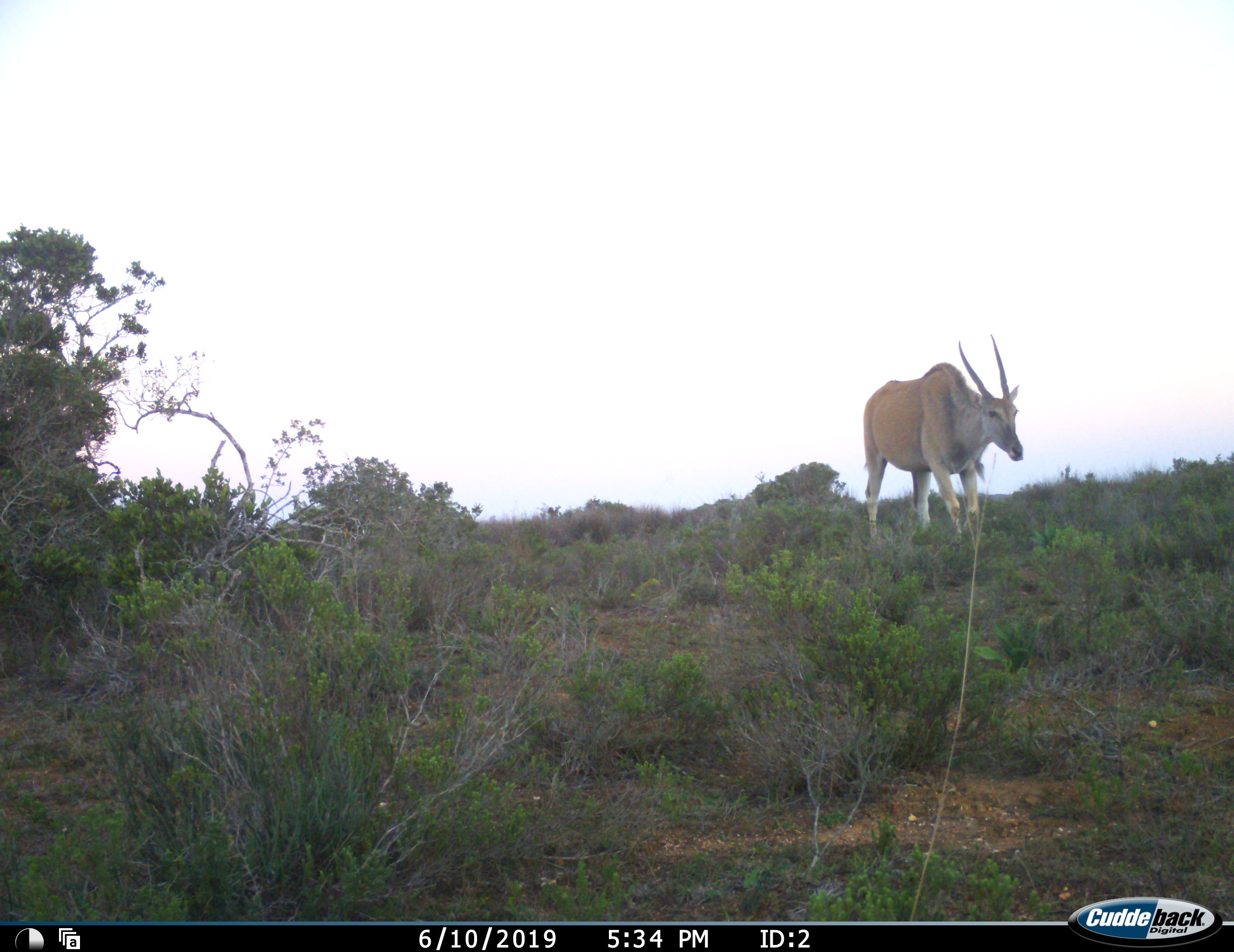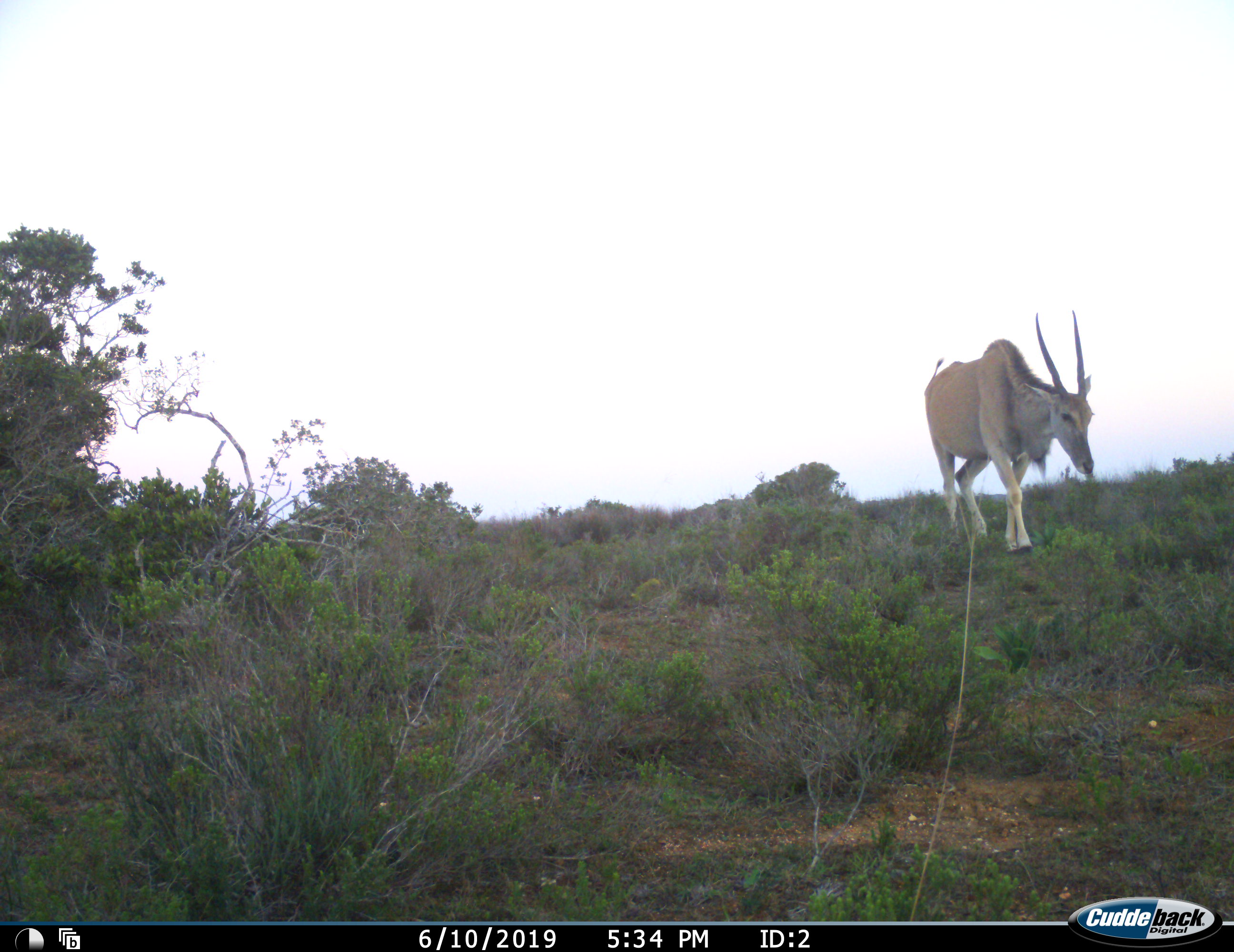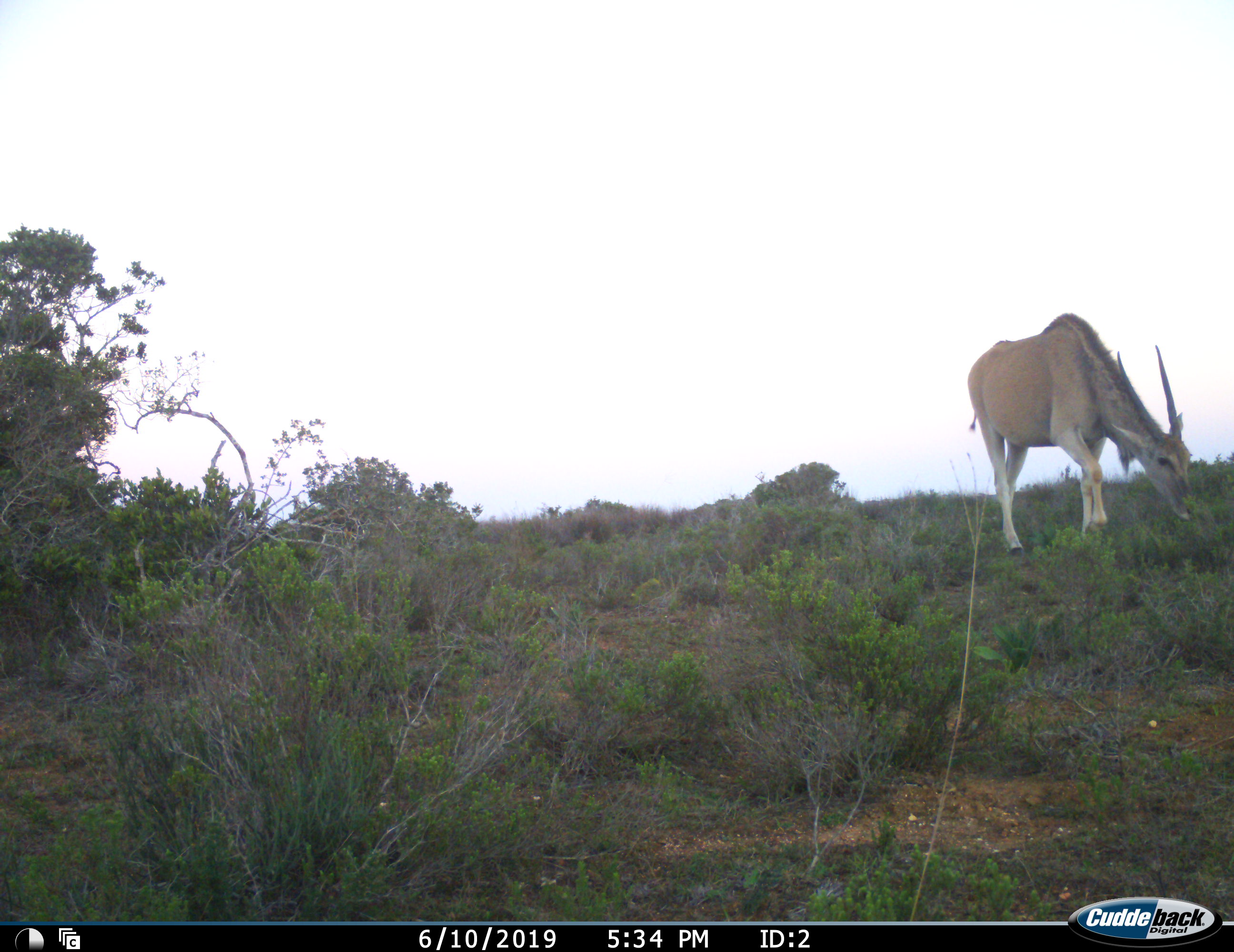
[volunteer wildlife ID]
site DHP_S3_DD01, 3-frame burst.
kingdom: Animalia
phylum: Chordata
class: Mammalia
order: Artiodactyla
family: Bovidae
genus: Tragelaphus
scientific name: Tragelaphus oryx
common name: eland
Eland (Tragelaphus oryx), count 1. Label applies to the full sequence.